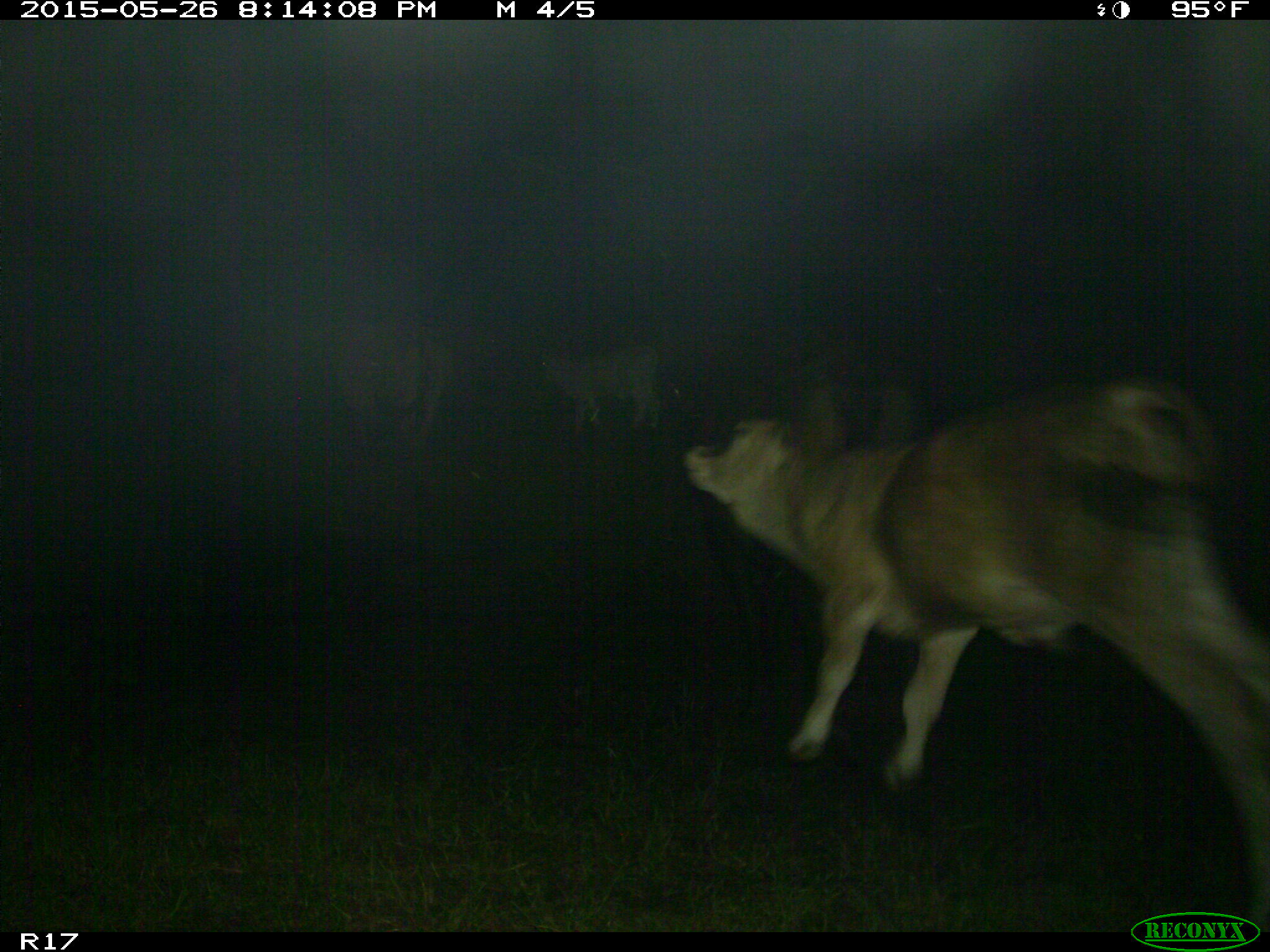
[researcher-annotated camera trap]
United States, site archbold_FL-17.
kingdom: Animalia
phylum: Chordata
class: Mammalia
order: Artiodactyla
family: Bovidae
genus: Bos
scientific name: Bos taurus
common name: domestic cow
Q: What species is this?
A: Bos taurus (domestic cow).